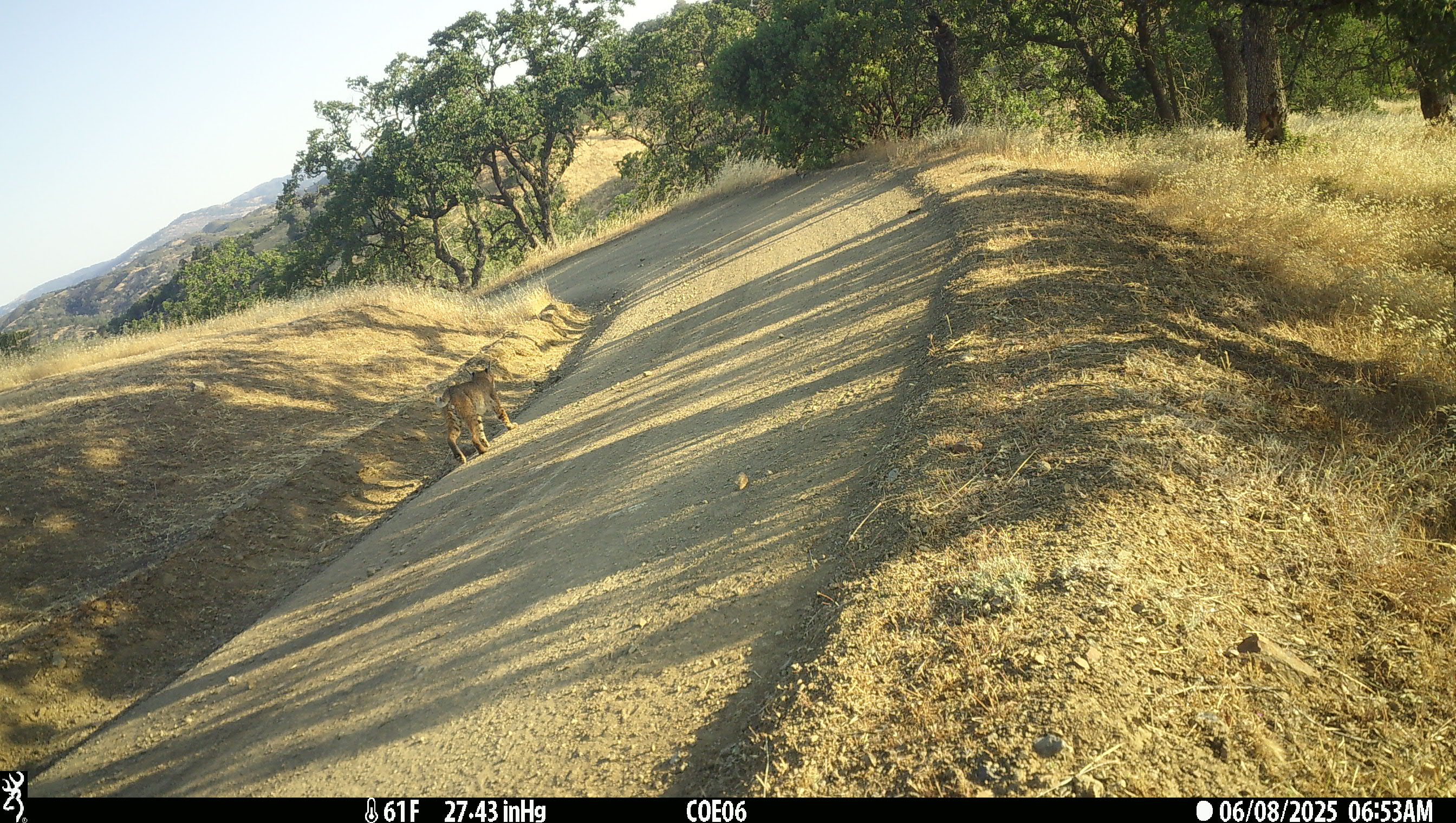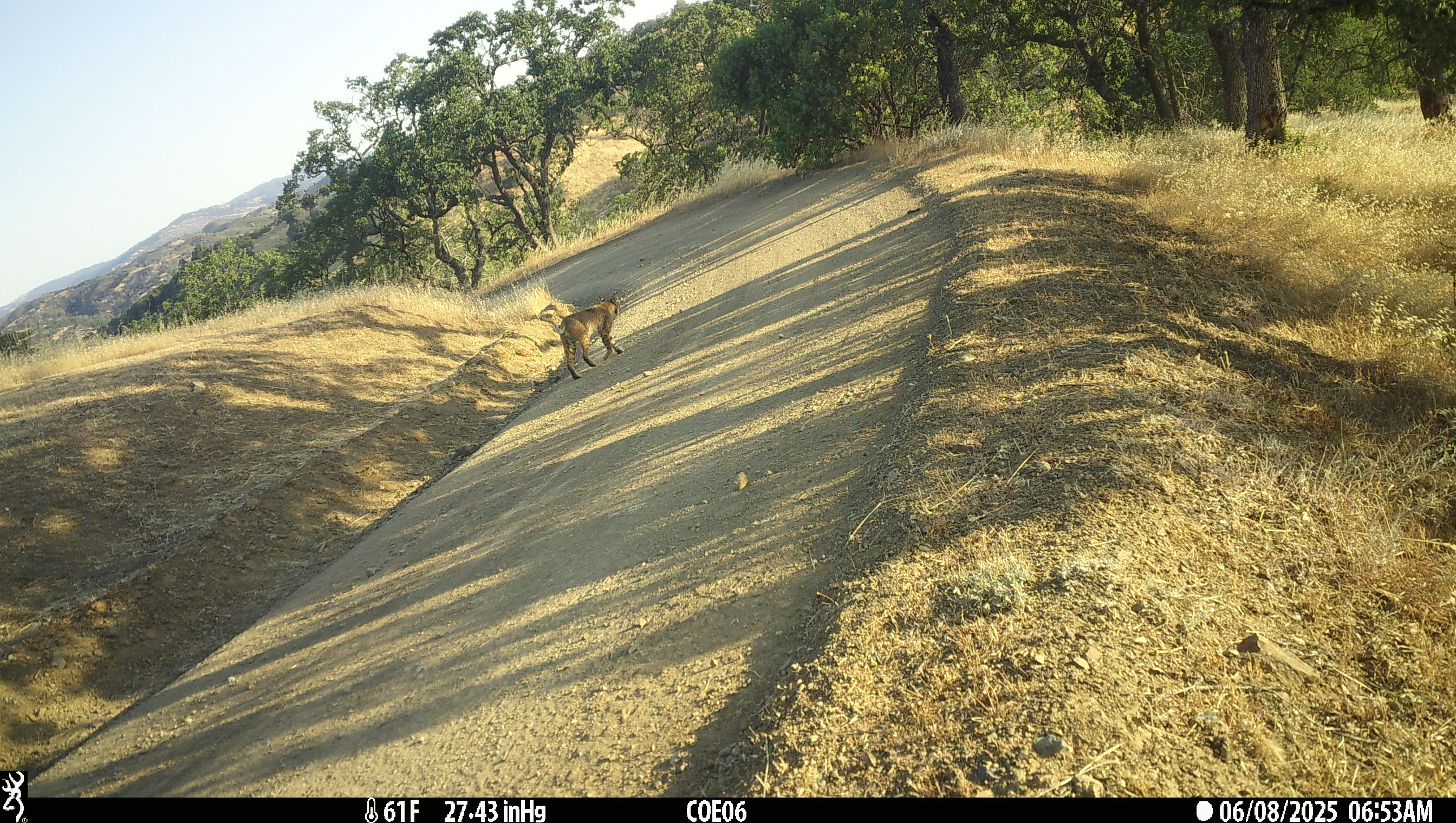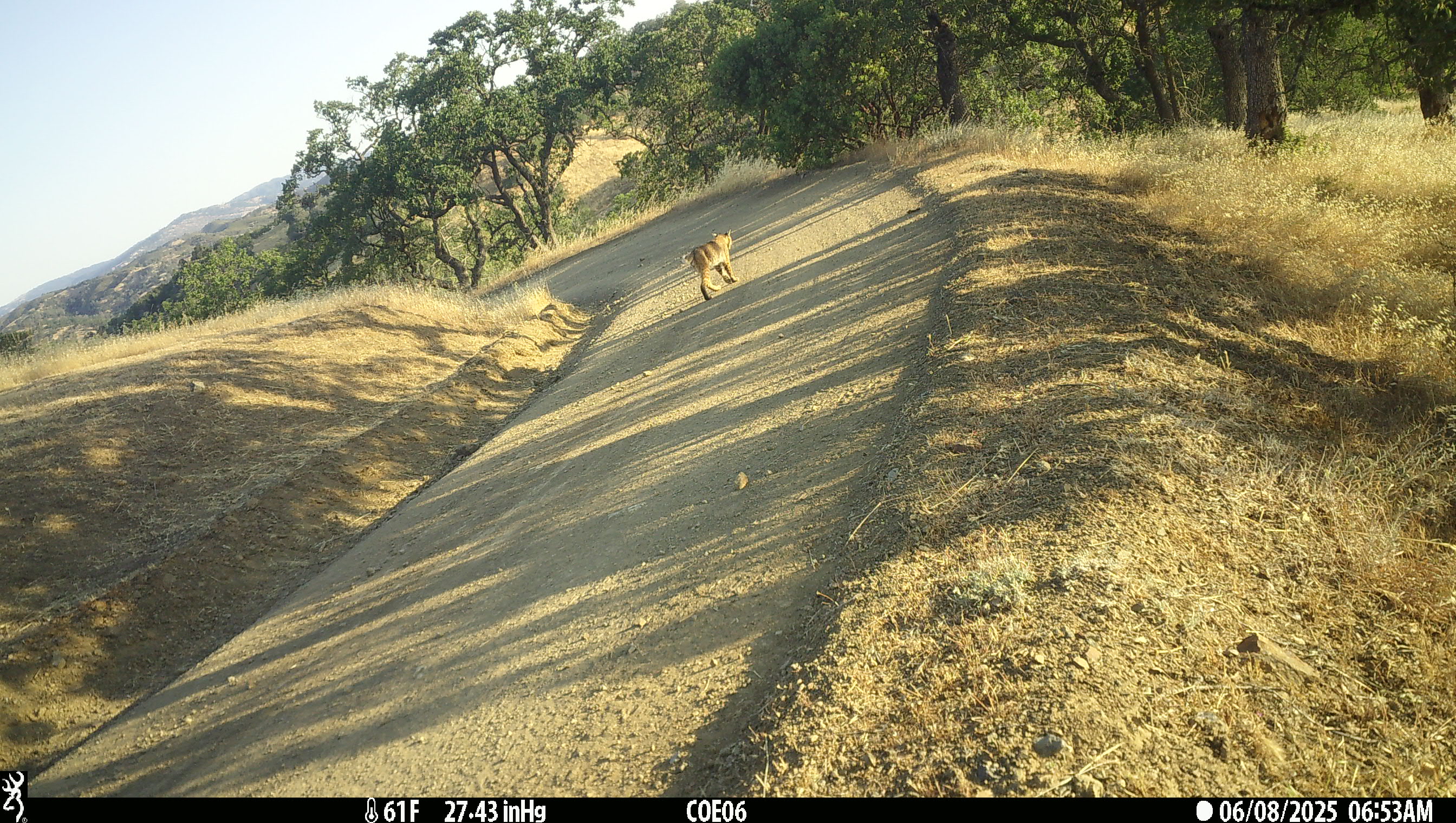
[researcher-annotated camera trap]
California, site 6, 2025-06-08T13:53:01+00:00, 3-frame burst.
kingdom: Animalia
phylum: Chordata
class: Mammalia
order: Carnivora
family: Felidae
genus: Lynx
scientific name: Lynx rufus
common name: bobcat